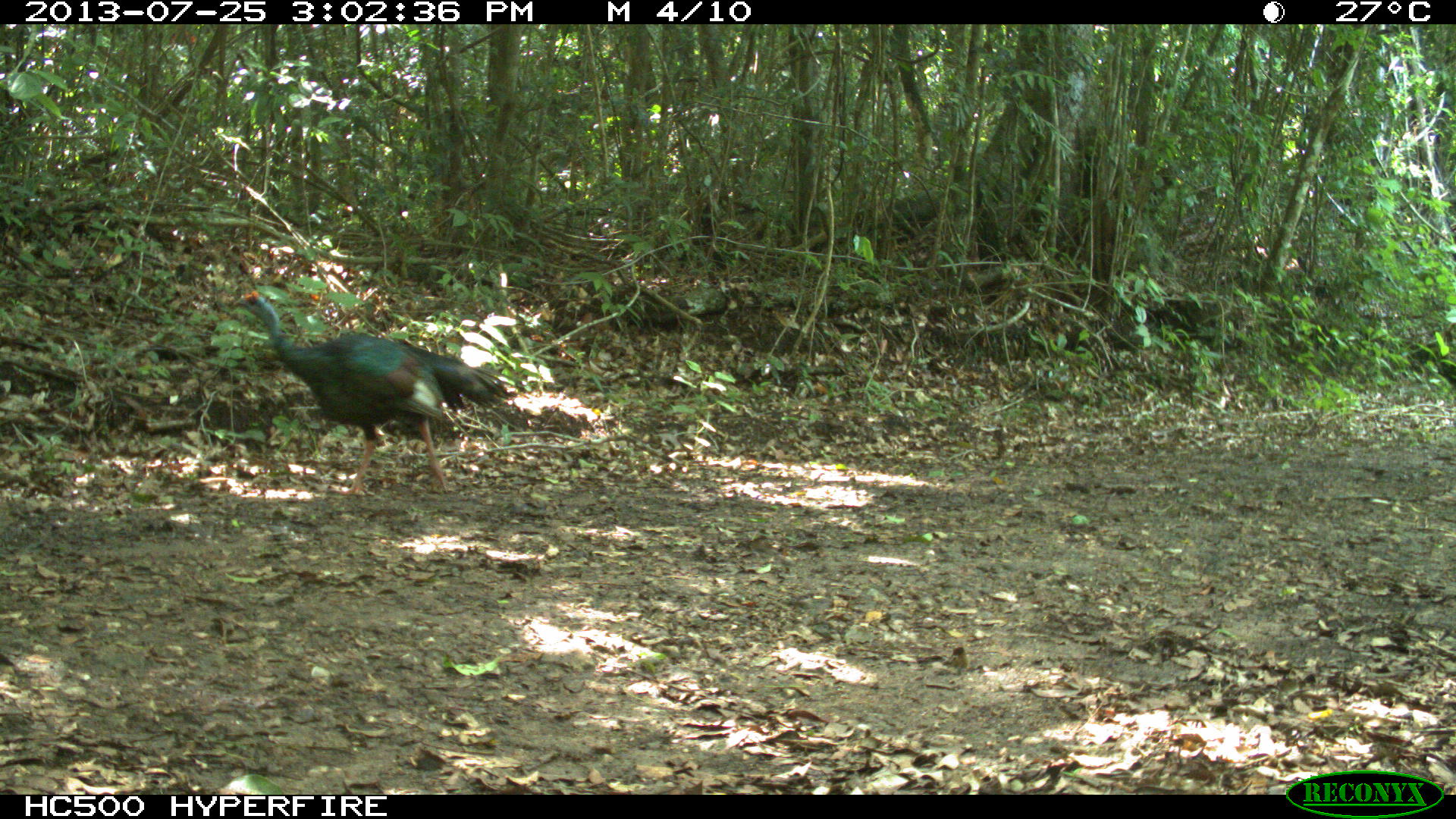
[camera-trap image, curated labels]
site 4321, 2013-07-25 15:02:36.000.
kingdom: Animalia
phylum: Chordata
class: Aves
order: Galliformes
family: Phasianidae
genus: Meleagris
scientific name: Meleagris ocellata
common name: ocellated turkey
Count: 1.